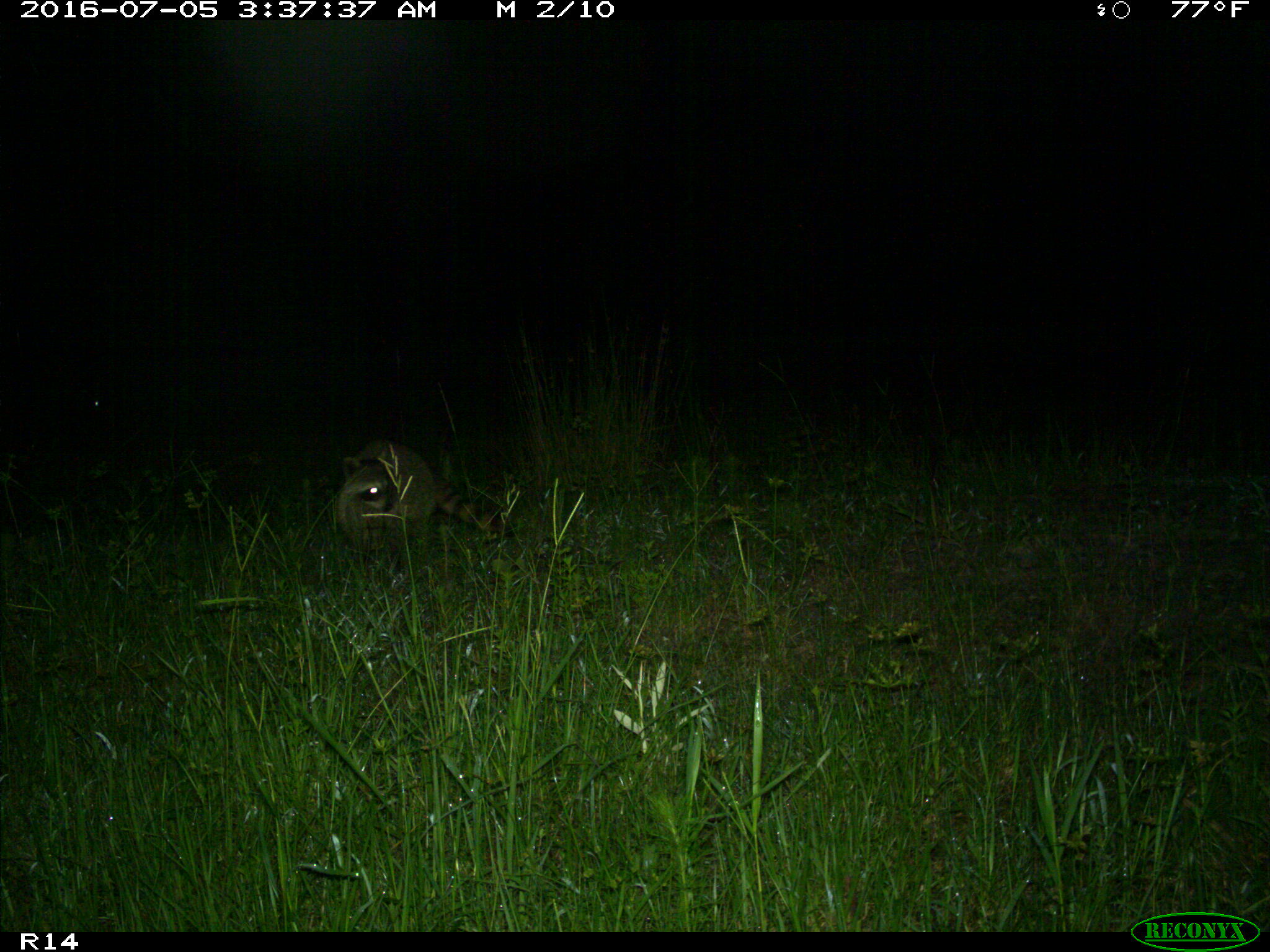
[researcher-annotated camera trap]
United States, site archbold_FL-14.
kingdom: Animalia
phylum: Chordata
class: Mammalia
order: Carnivora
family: Procyonidae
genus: Procyon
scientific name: Procyon lotor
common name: common raccoon